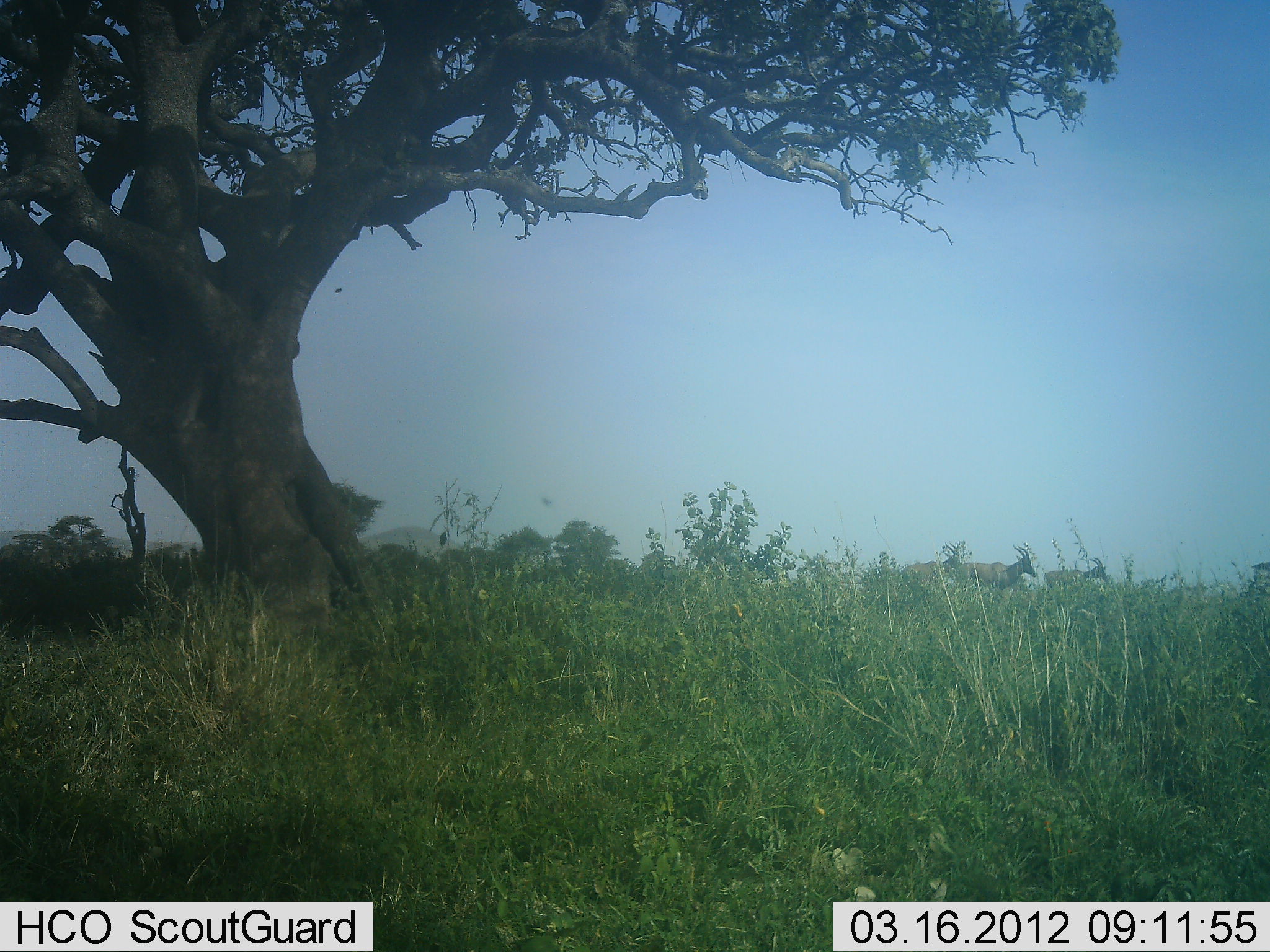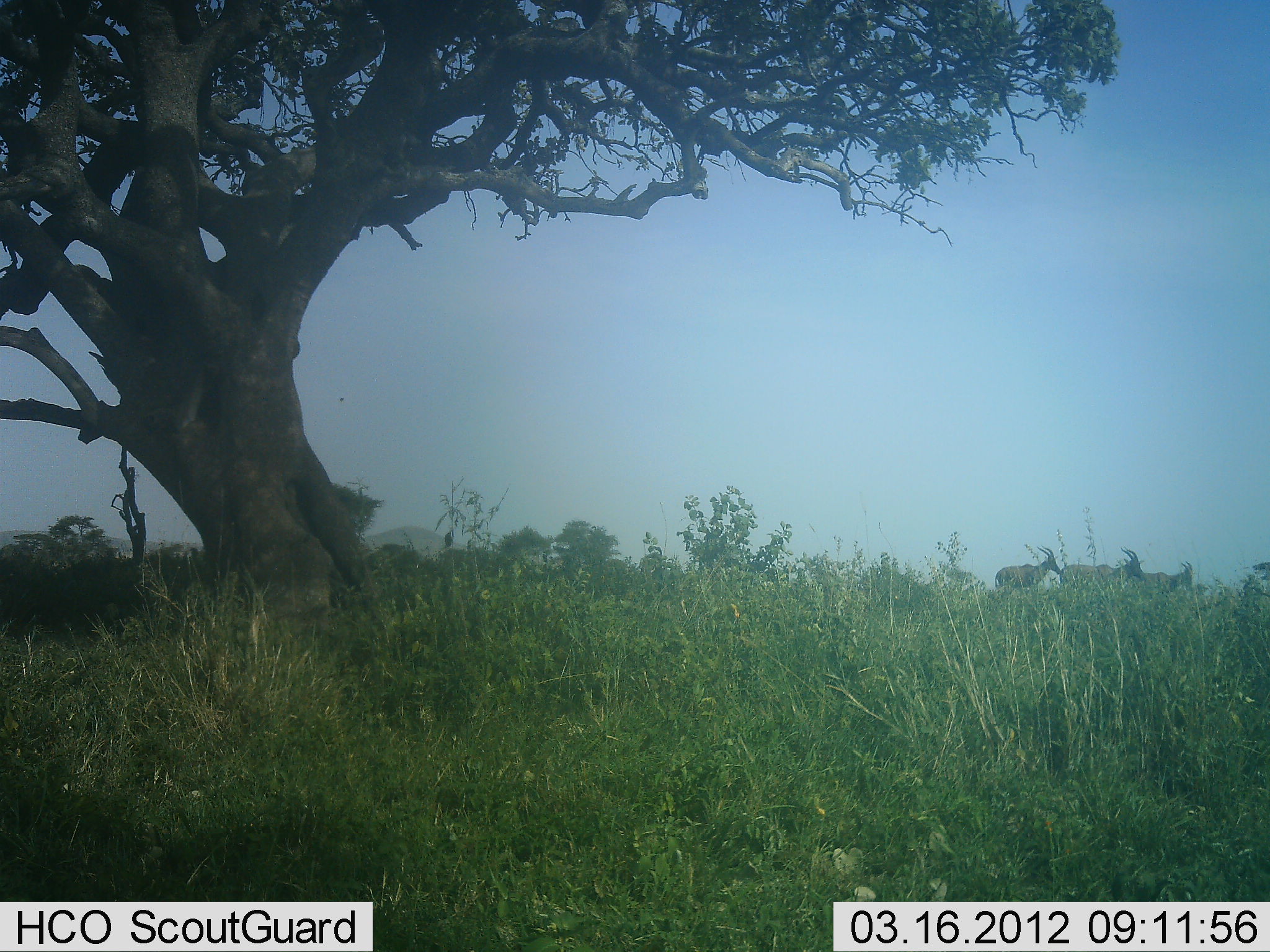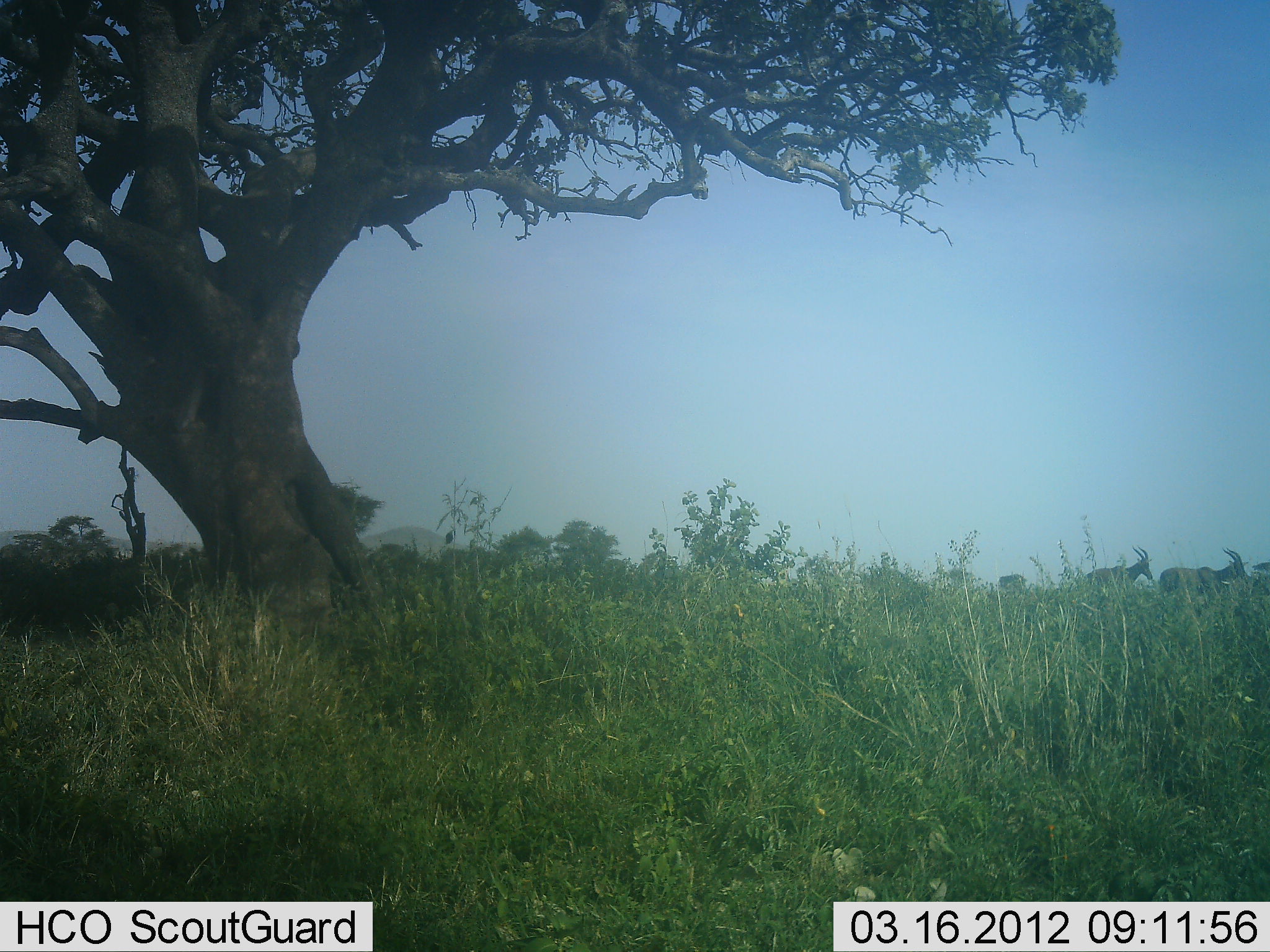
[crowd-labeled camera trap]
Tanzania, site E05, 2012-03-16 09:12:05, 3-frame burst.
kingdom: Animalia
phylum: Chordata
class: Mammalia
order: Artiodactyla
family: Bovidae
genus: Damaliscus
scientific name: Damaliscus lunatus jimela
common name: topi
Topi (Damaliscus lunatus jimela), count 3. Behavior (volunteer vote fractions): standing 0%, resting 0%, moving 100%, interacting 0%. Young present (vote fraction): 0%. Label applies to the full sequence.